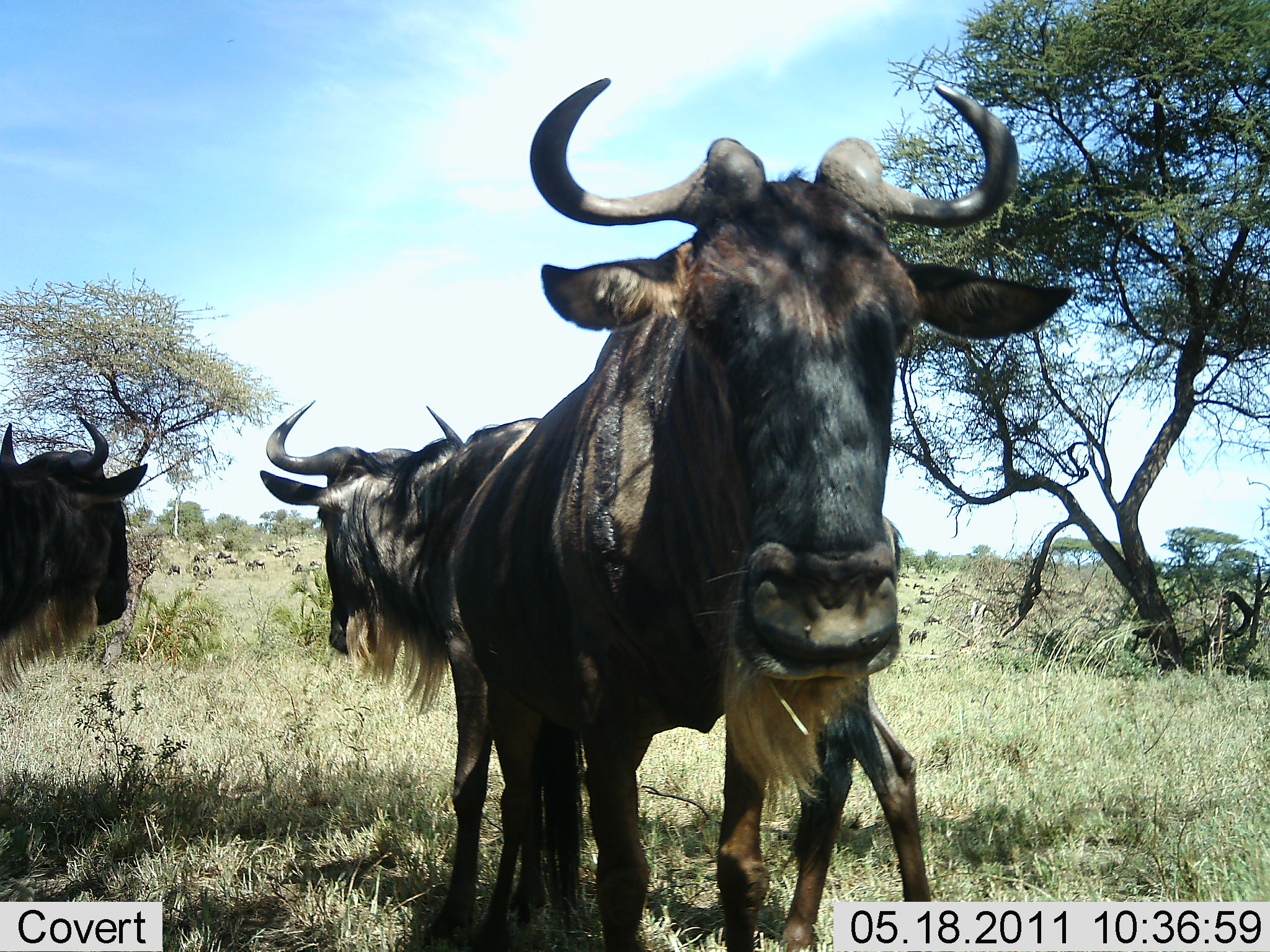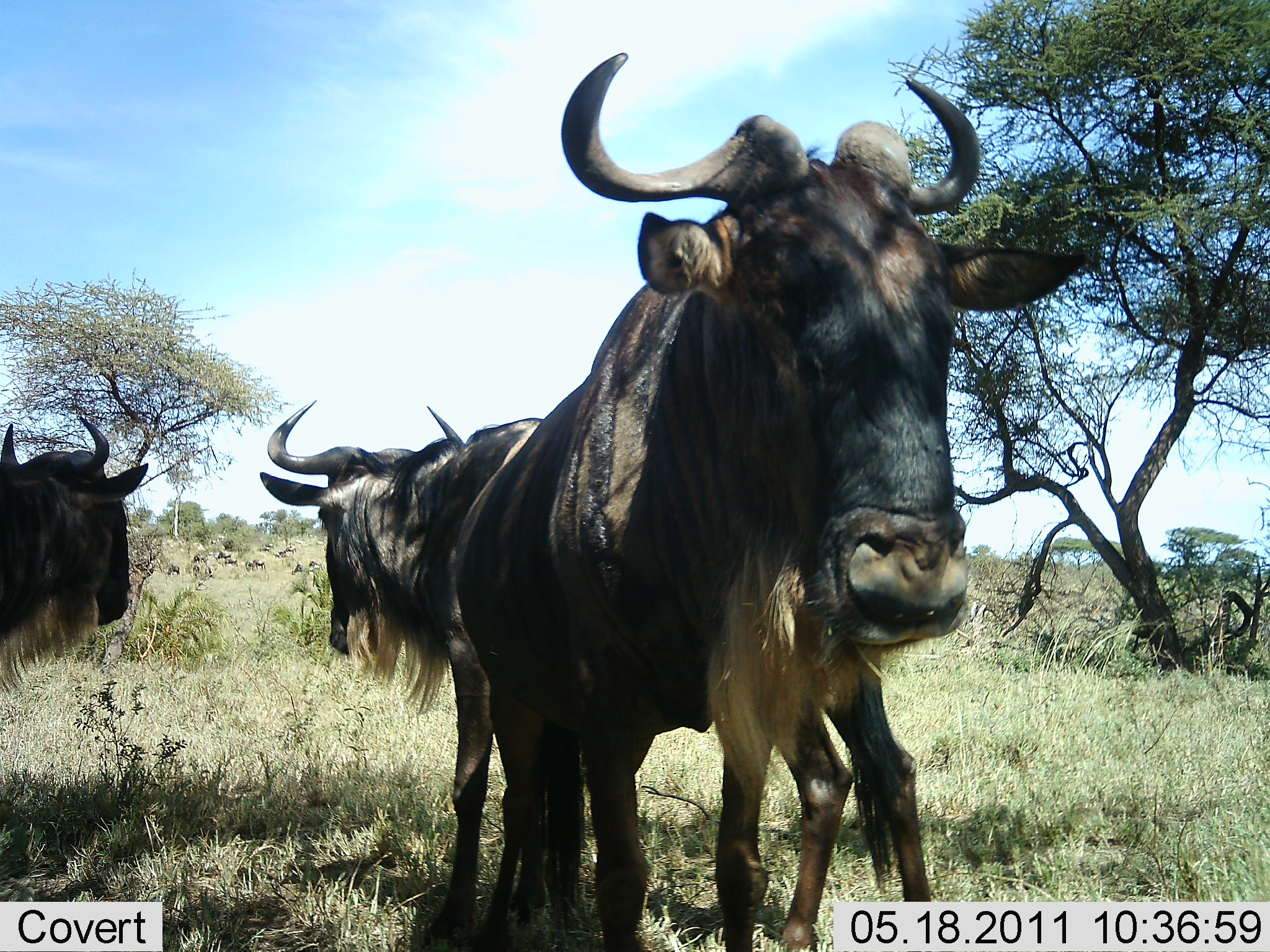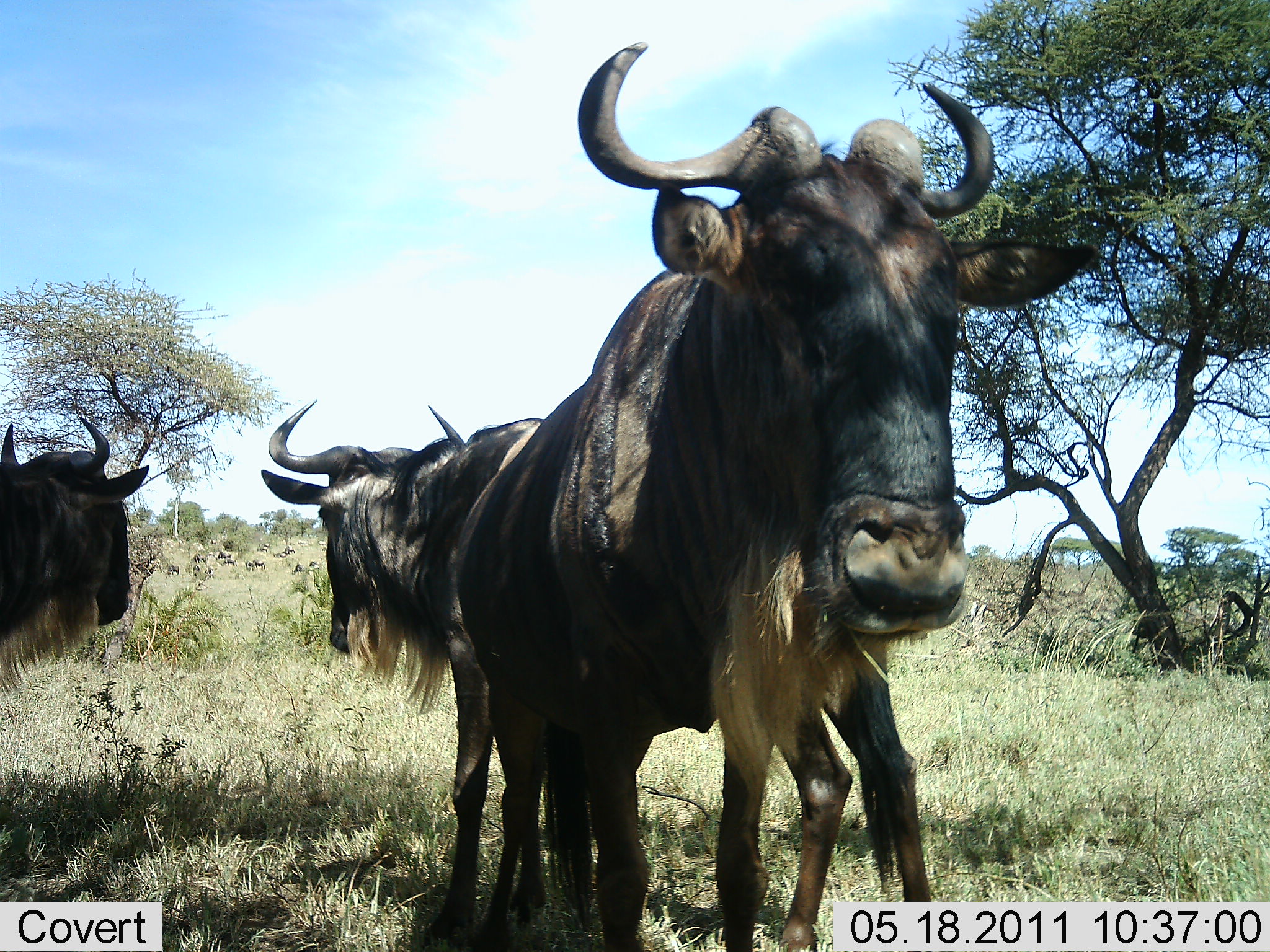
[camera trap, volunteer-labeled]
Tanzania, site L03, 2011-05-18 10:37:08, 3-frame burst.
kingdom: Animalia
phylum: Chordata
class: Mammalia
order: Artiodactyla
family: Bovidae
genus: Connochaetes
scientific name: Connochaetes taurinus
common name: blue wildebeest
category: wildebeest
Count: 3.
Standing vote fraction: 92%.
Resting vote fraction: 8%.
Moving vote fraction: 8%.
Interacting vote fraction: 0%.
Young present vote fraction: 0%.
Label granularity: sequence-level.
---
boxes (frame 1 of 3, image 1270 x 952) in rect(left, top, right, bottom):
animal: rect(441, 76, 1076, 952); rect(257, 394, 905, 950); rect(0, 417, 151, 725)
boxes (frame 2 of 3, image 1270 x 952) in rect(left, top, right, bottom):
animal: rect(444, 50, 1086, 950); rect(259, 397, 653, 952); rect(0, 422, 148, 689)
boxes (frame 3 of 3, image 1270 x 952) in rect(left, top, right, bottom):
animal: rect(446, 37, 1104, 950); rect(251, 398, 952, 949); rect(0, 416, 152, 684)